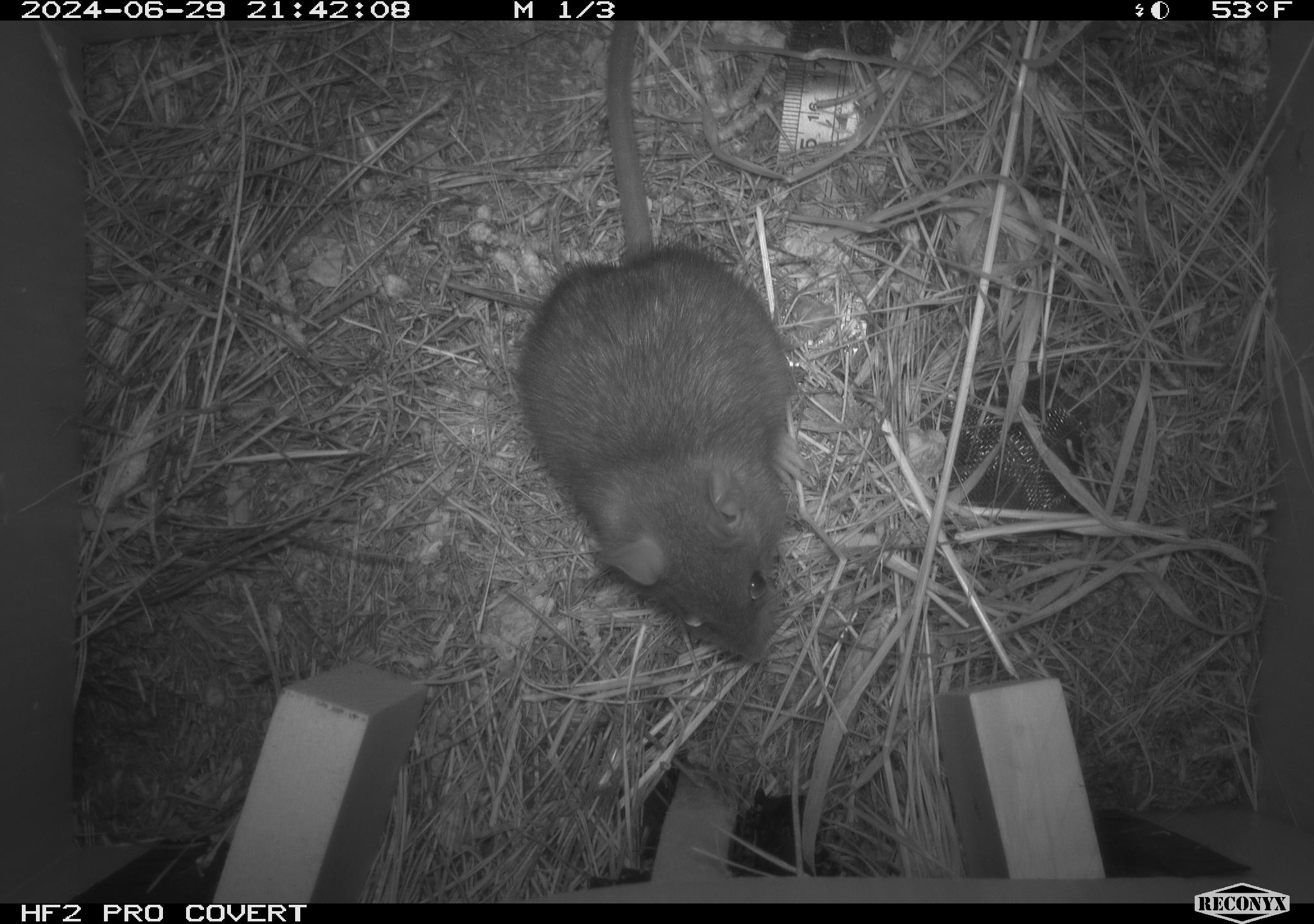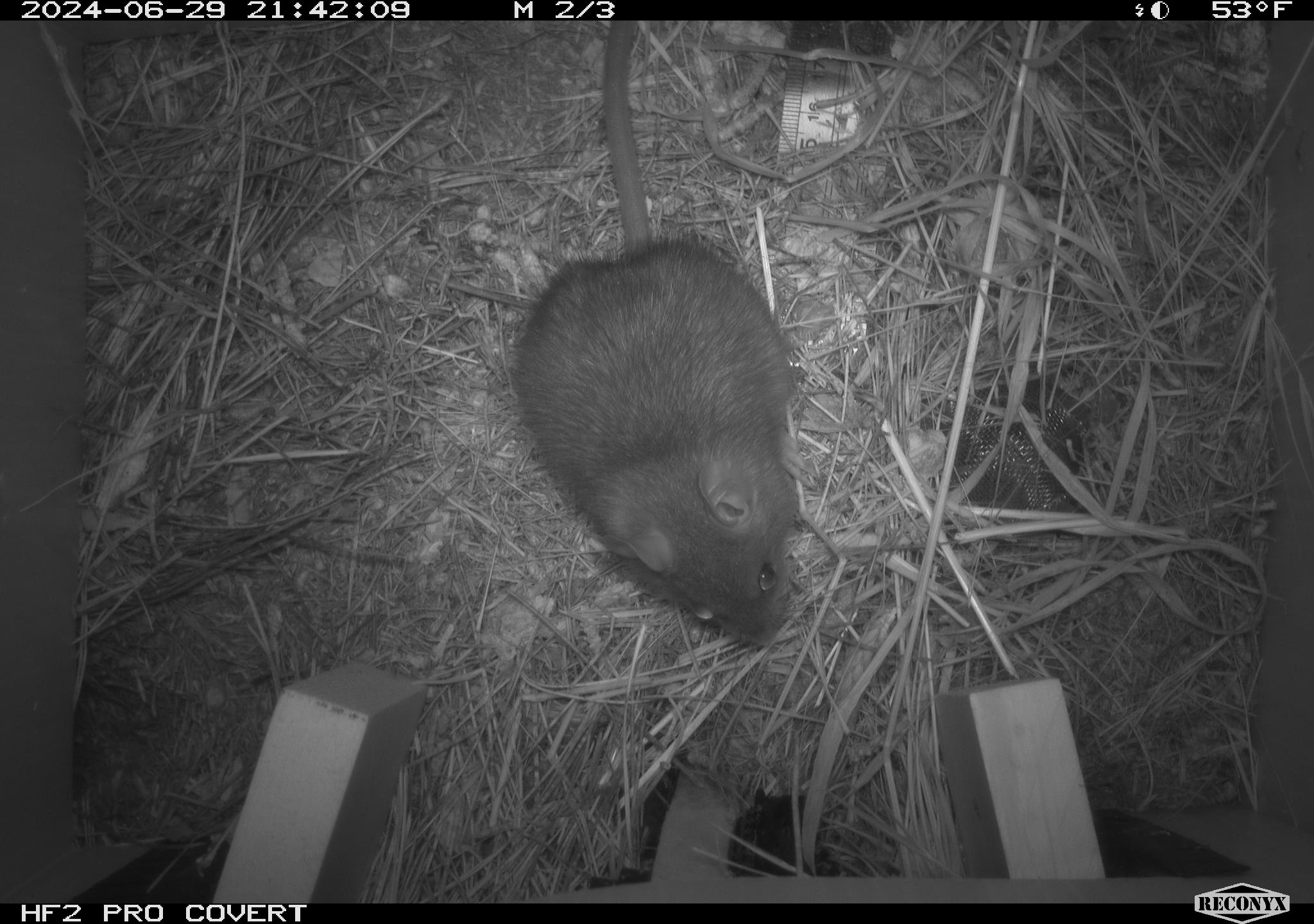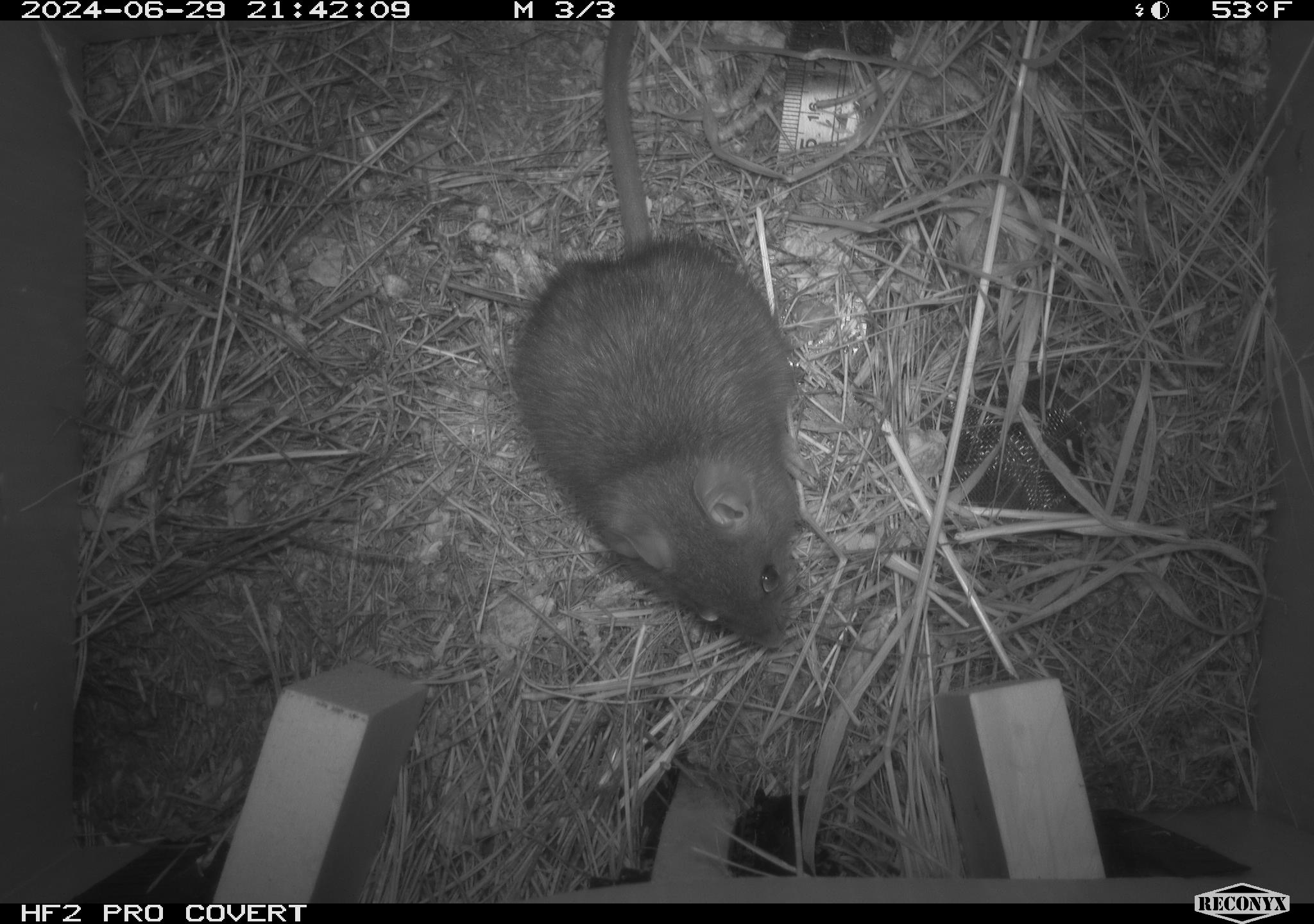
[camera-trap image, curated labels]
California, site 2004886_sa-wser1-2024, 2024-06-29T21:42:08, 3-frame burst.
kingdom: Animalia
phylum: Chordata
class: Mammalia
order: Rodentia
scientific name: Rodentia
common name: woodrat or rat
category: woodrat or rat species